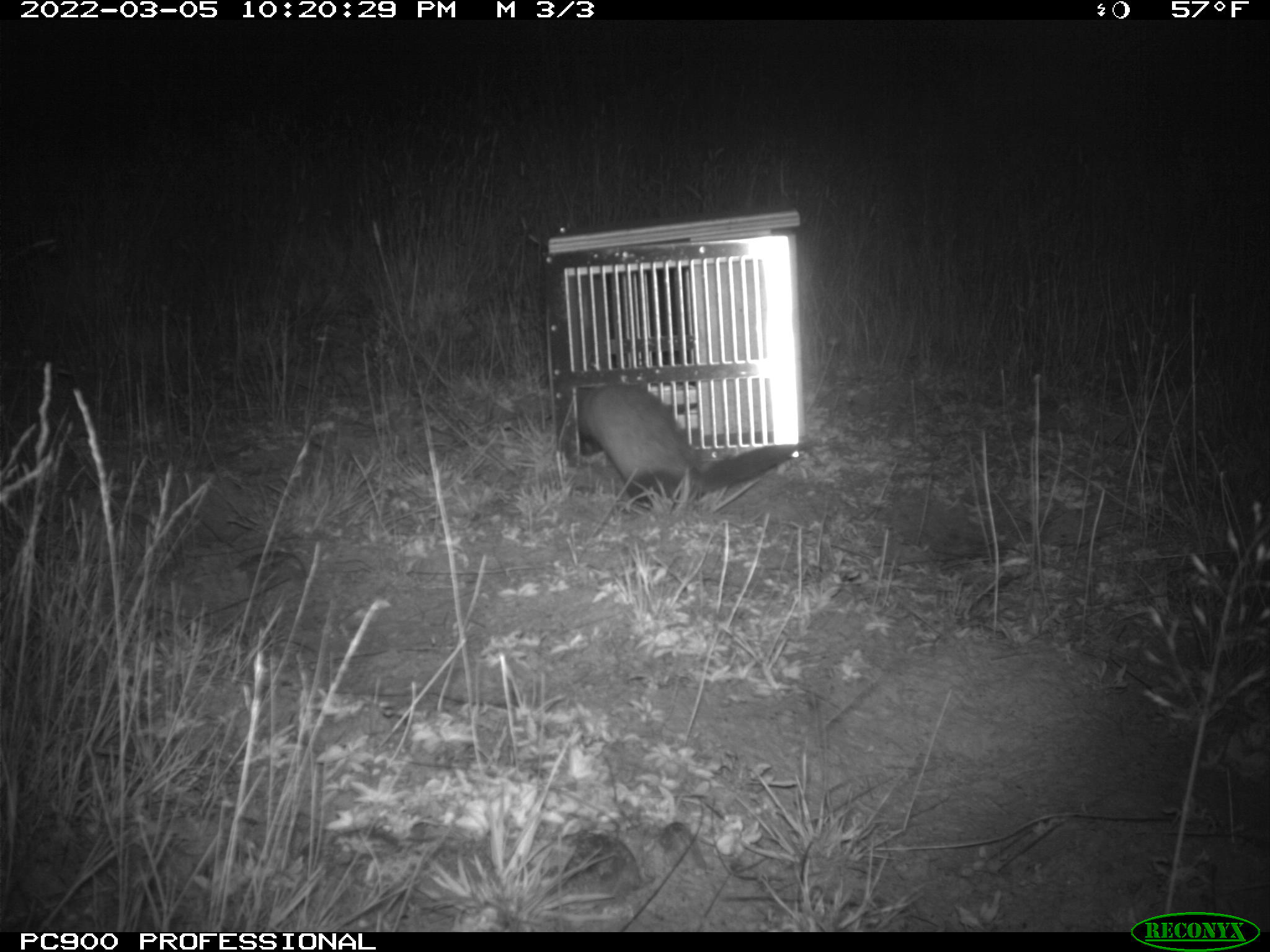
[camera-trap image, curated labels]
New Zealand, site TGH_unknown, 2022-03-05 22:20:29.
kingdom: Animalia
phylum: Chordata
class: Mammalia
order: Carnivora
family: Mustelidae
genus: Mustela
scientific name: Mustela furo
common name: ferret